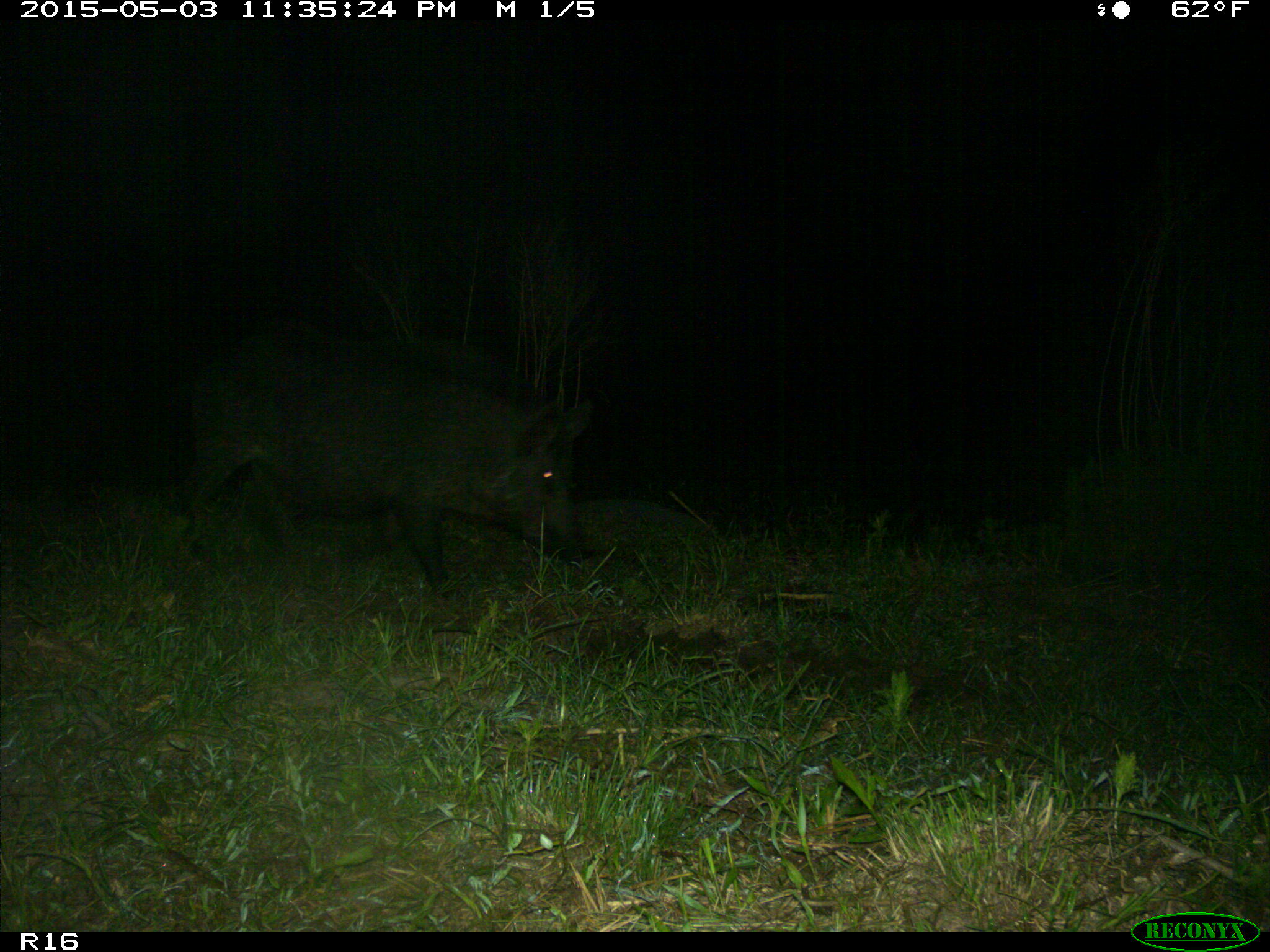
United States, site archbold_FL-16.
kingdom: Animalia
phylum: Chordata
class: Mammalia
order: Artiodactyla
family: Suidae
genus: Sus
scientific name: Sus scrofa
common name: wild boar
Sus scrofa (wild boar).